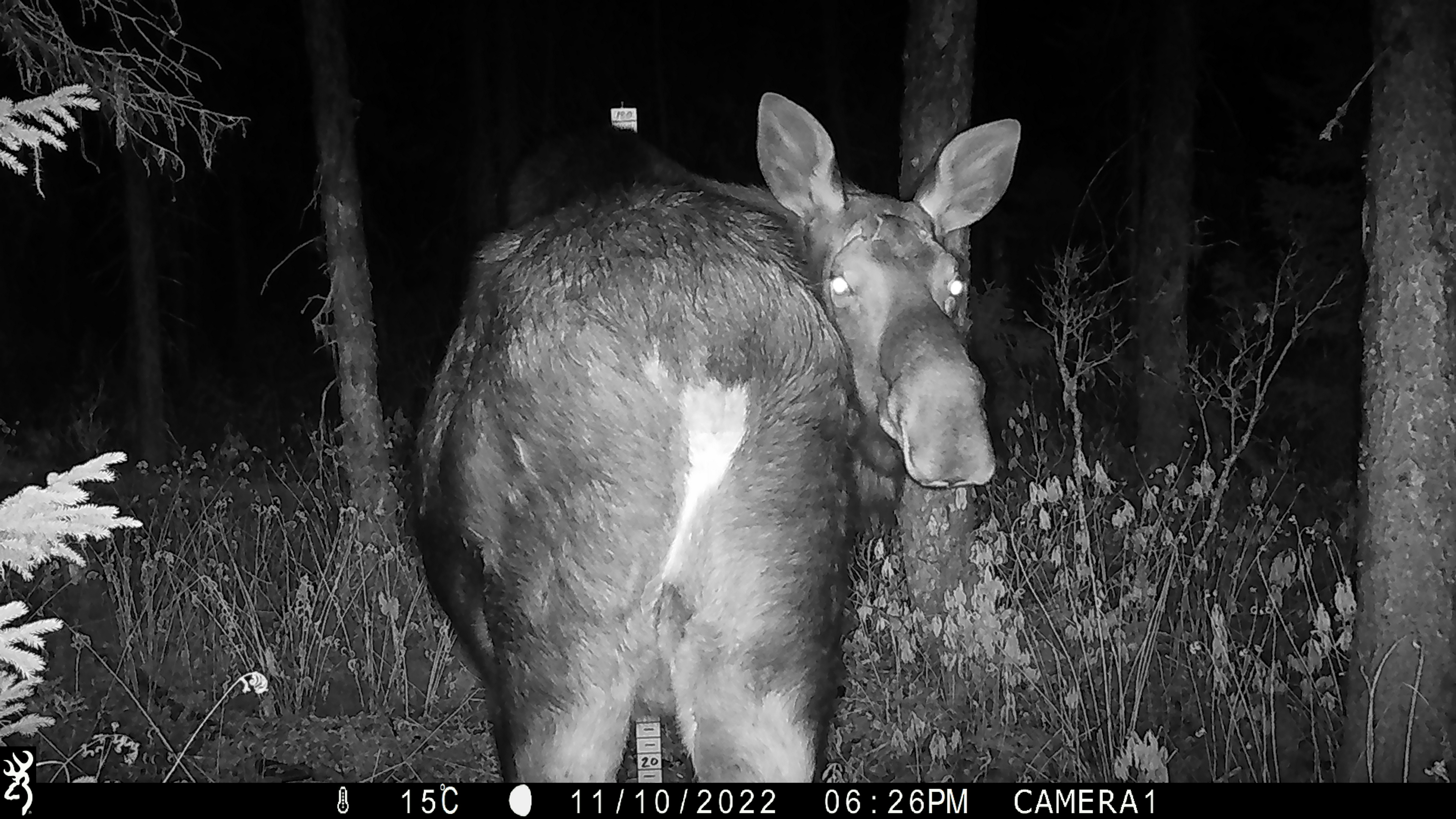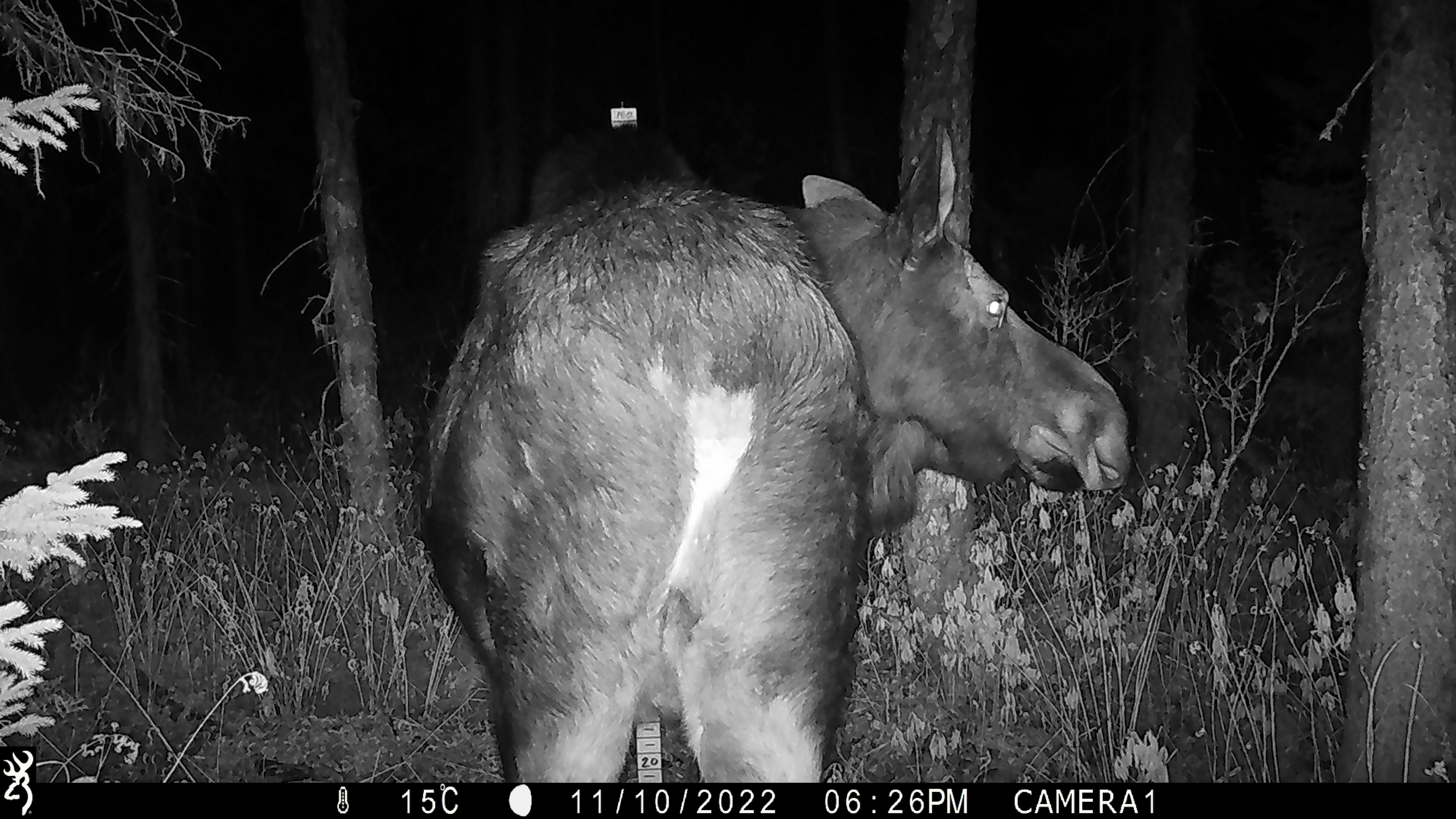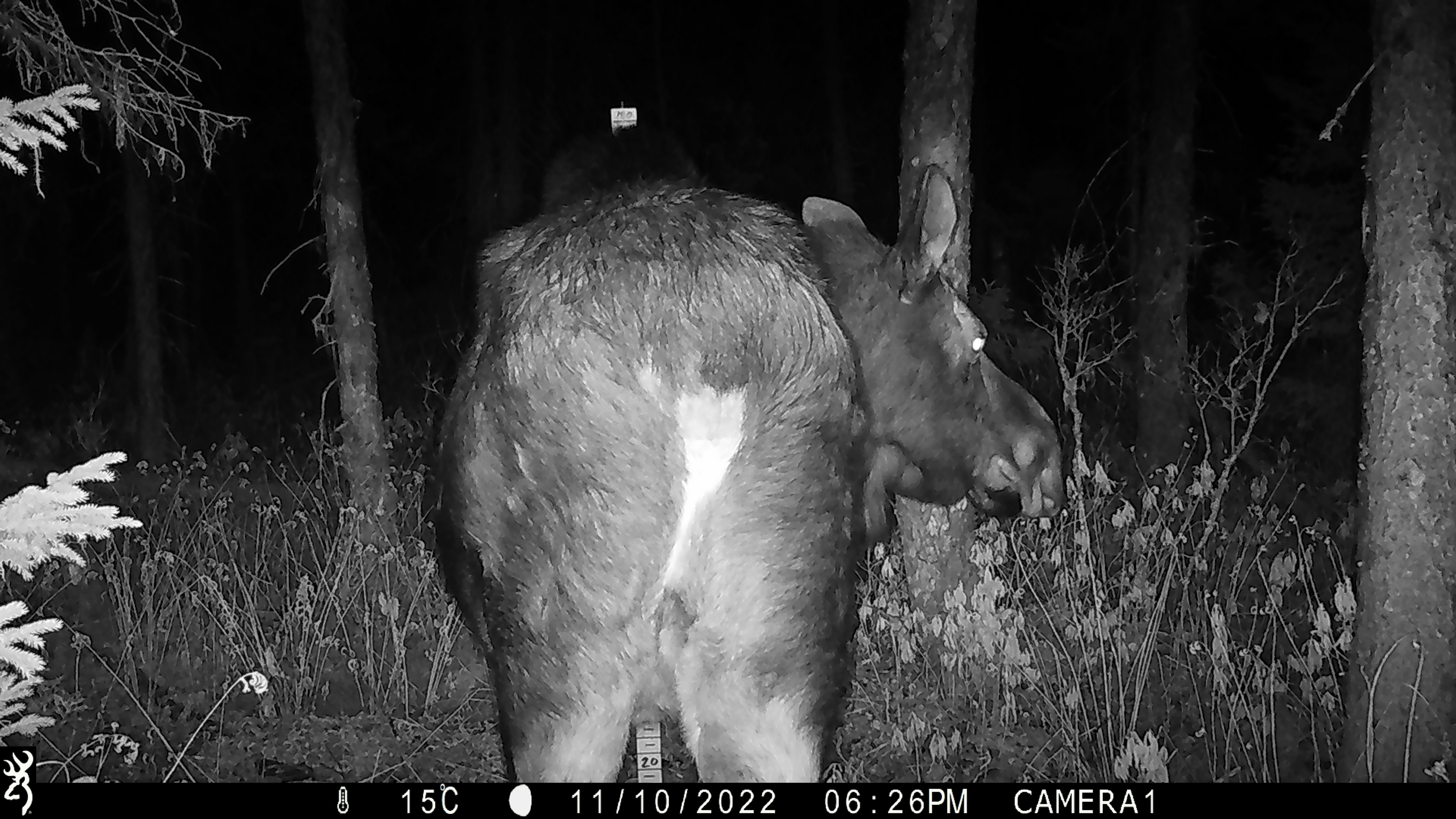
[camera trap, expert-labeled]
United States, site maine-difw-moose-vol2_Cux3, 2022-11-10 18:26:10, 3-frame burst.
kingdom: Animalia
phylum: Chordata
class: Mammalia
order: Artiodactyla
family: Cervidae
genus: Alces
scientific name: Alces alces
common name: moose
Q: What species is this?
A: Moose (Alces alces).